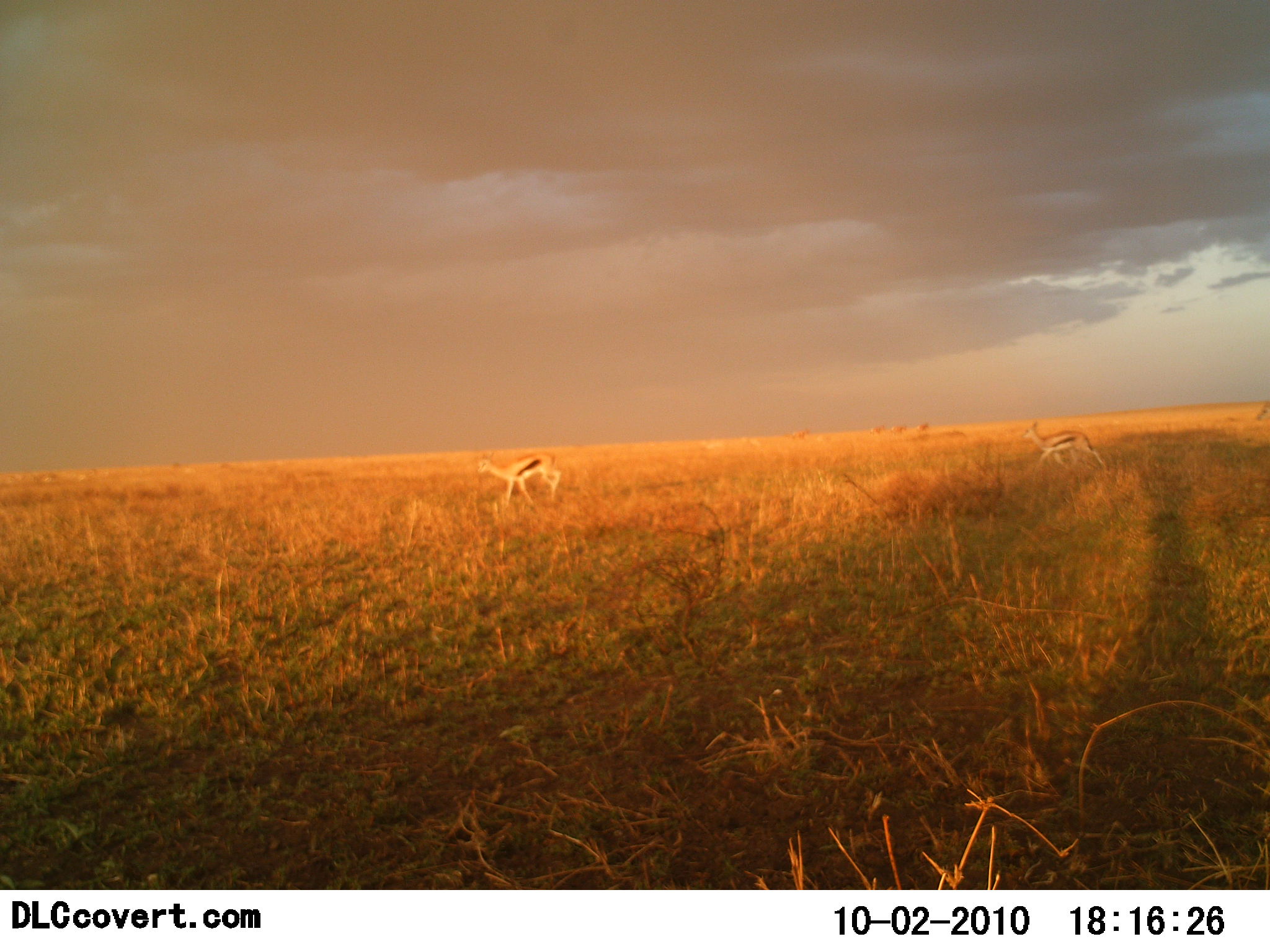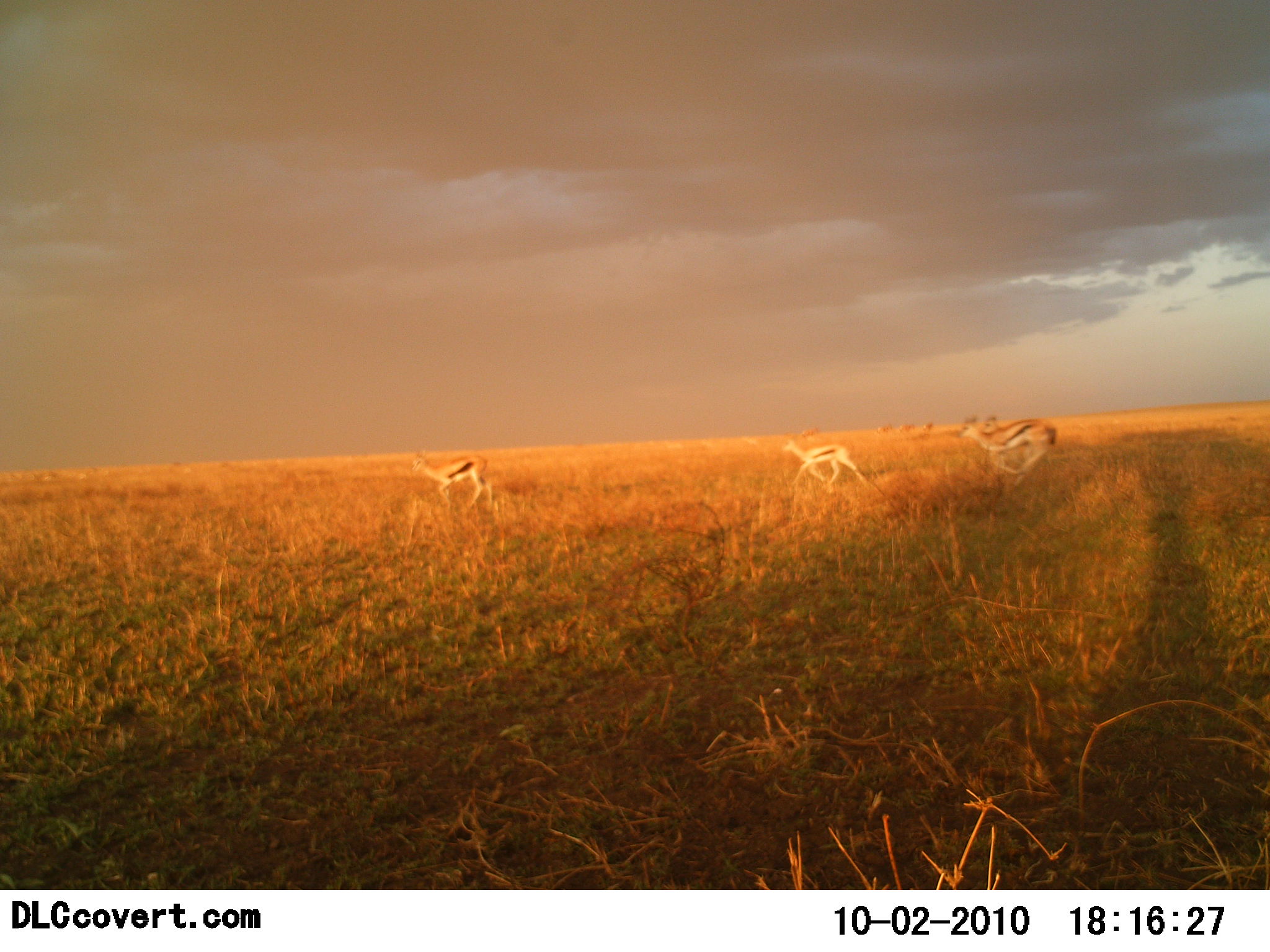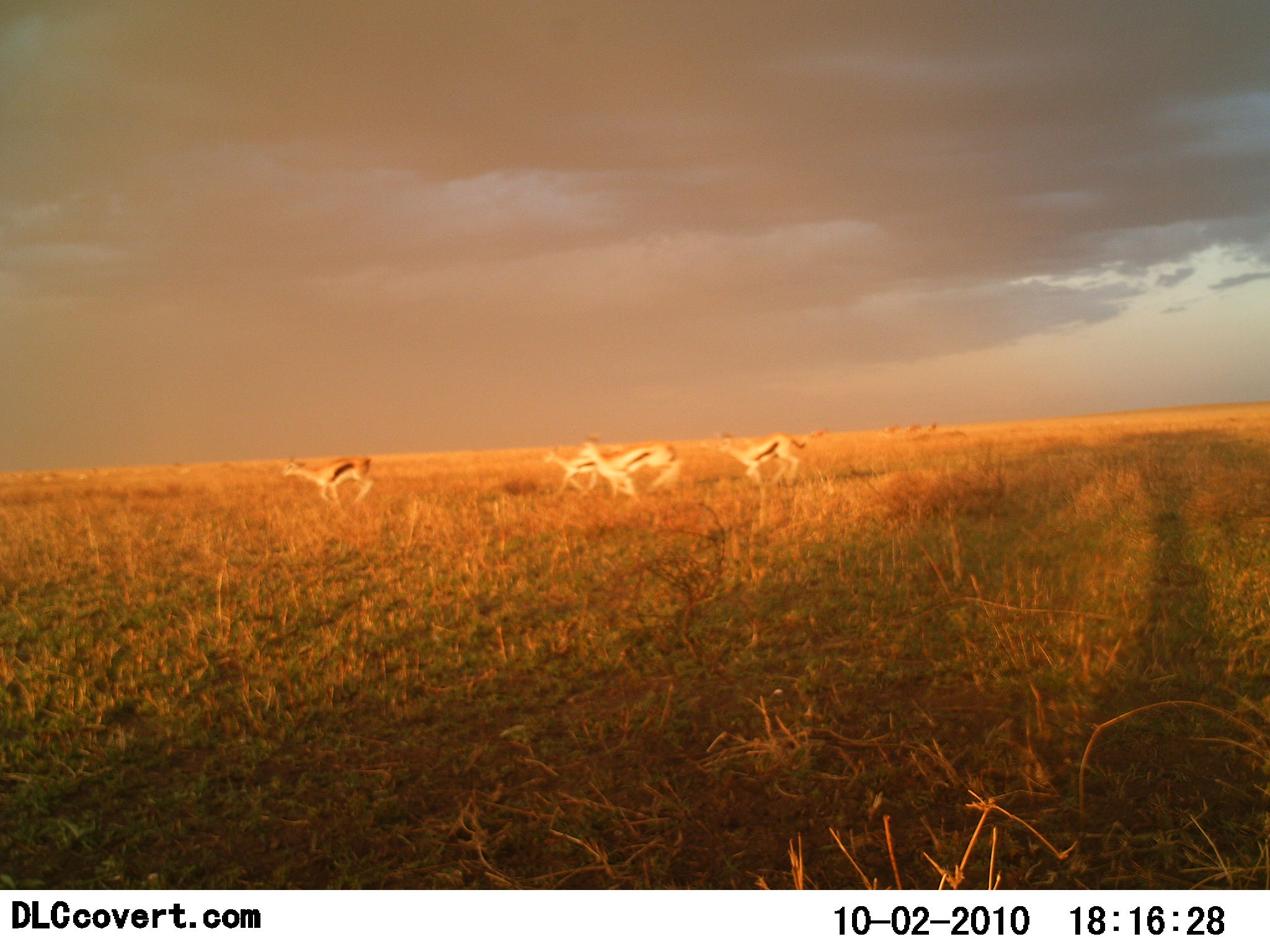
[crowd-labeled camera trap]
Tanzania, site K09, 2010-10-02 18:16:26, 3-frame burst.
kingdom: Animalia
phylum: Chordata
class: Mammalia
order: Artiodactyla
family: Bovidae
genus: Eudorcas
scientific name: Eudorcas thomsonii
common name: thomson's gazelle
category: gazellethomsons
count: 4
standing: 0%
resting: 0%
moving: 100%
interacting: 0%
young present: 7%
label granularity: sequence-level